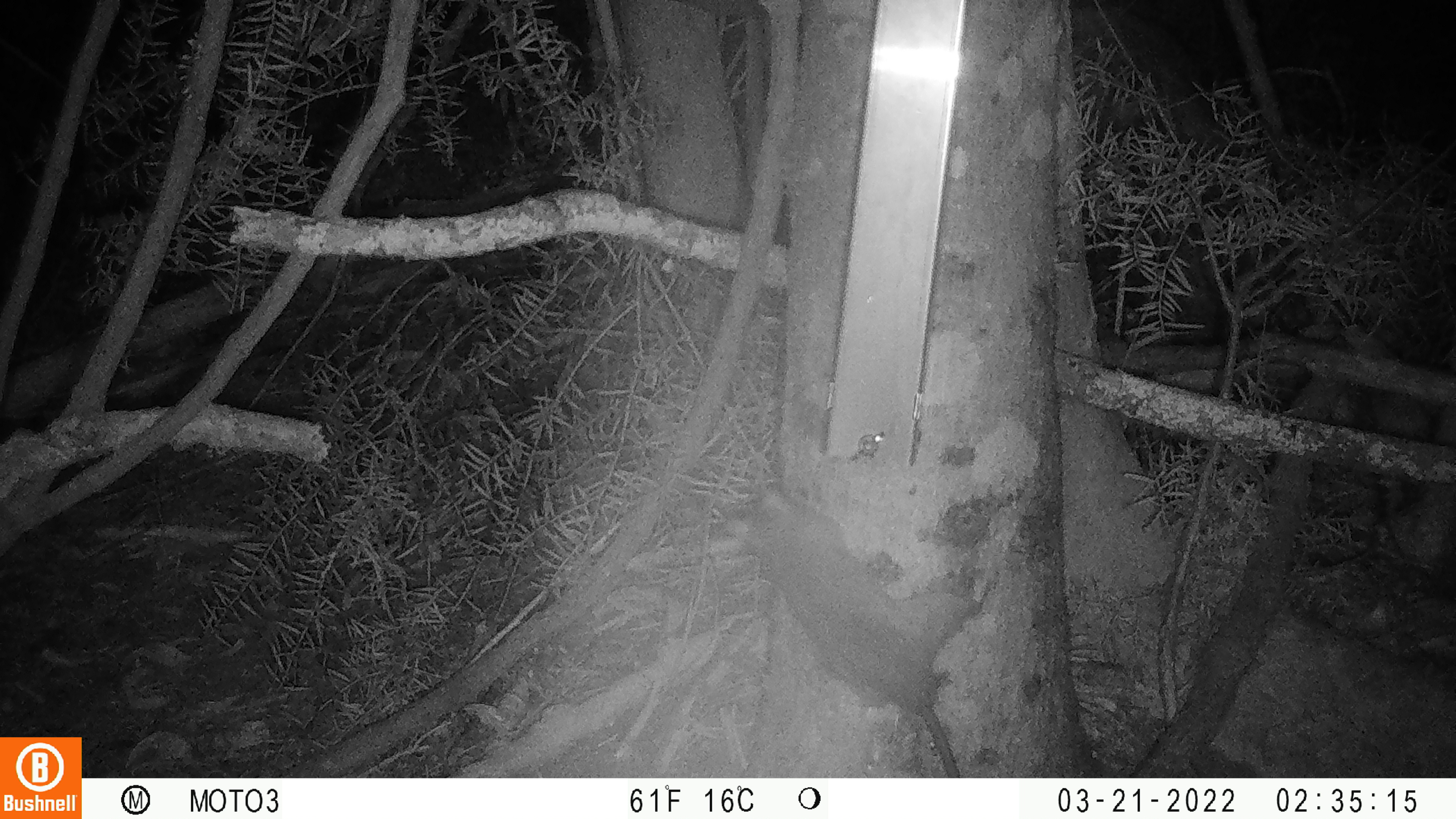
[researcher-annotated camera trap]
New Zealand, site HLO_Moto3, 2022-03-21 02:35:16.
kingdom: Animalia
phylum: Chordata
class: Mammalia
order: Rodentia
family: Muridae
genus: Rattus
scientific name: Rattus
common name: rat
Rat (Rattus).